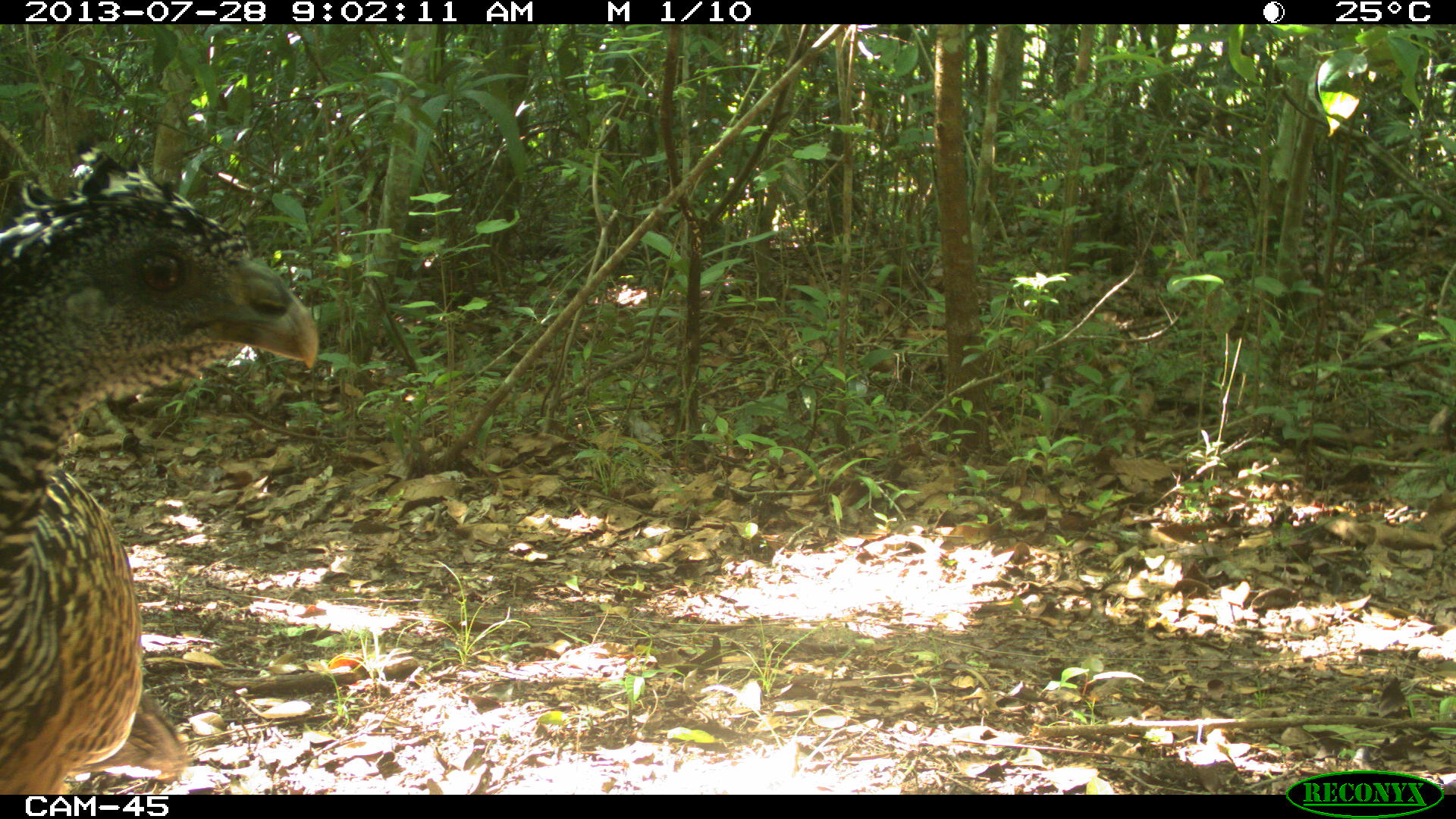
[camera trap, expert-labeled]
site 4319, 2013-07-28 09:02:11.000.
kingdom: Animalia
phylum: Chordata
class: Aves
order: Galliformes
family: Cracidae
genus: Crax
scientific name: Crax rubra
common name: great curassow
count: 1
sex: female